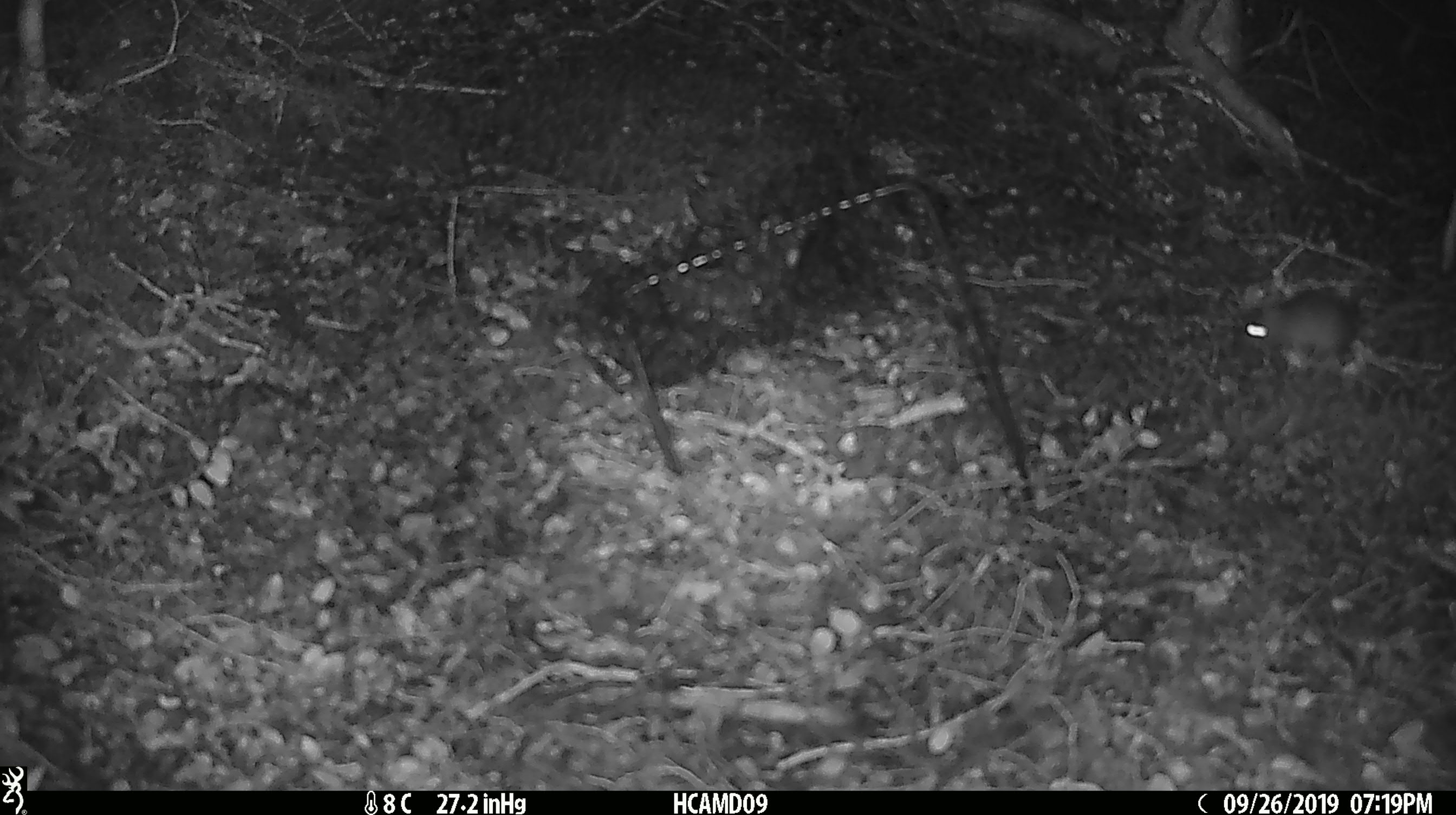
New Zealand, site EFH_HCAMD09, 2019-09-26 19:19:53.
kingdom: Animalia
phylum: Chordata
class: Mammalia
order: Rodentia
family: Muridae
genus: Mus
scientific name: Mus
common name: mouse